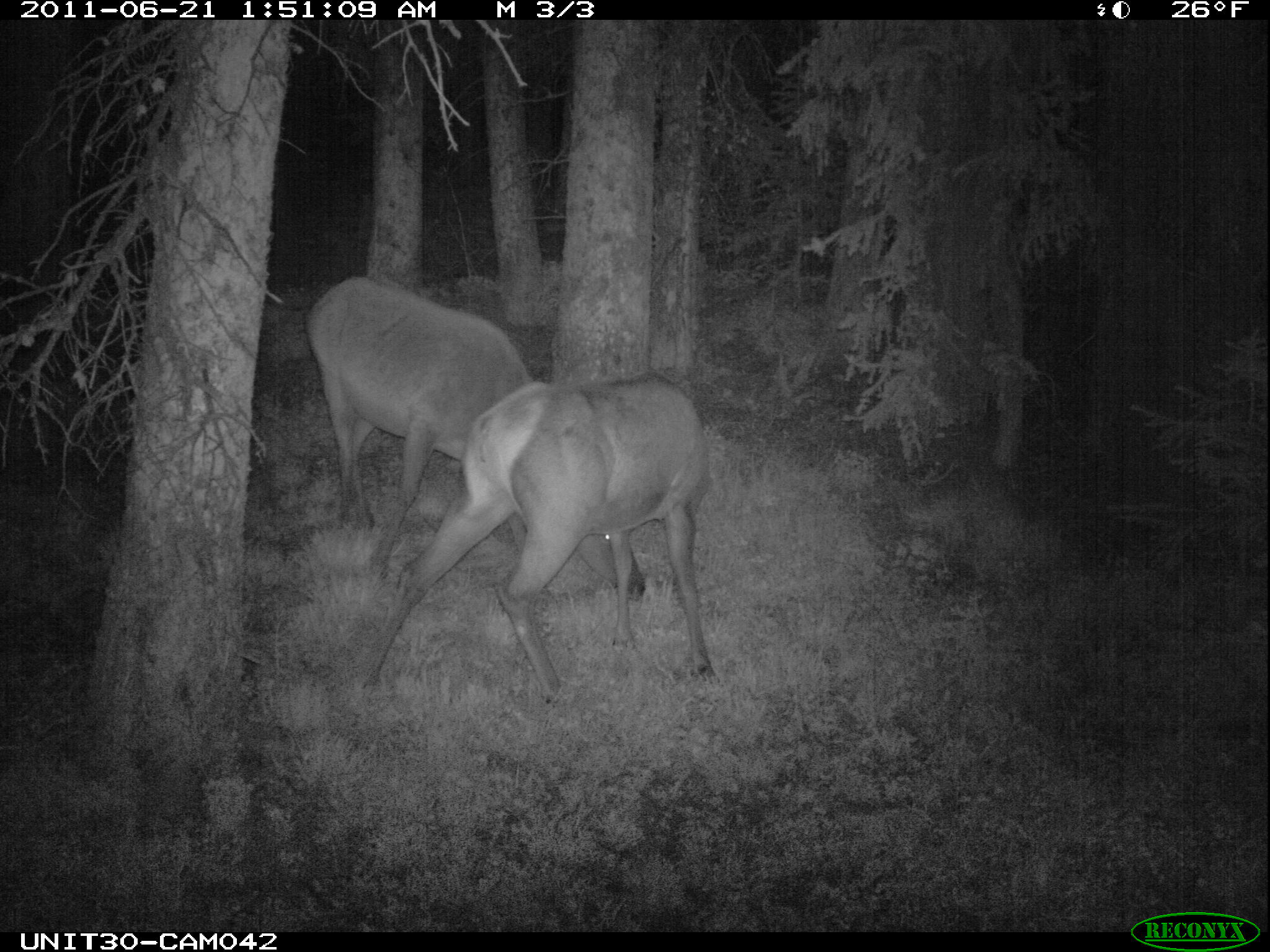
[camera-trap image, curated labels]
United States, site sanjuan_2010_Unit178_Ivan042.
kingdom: Animalia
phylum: Chordata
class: Mammalia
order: Artiodactyla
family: Cervidae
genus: Cervus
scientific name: Cervus elaphus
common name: red deer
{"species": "Cervus elaphus (red deer)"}